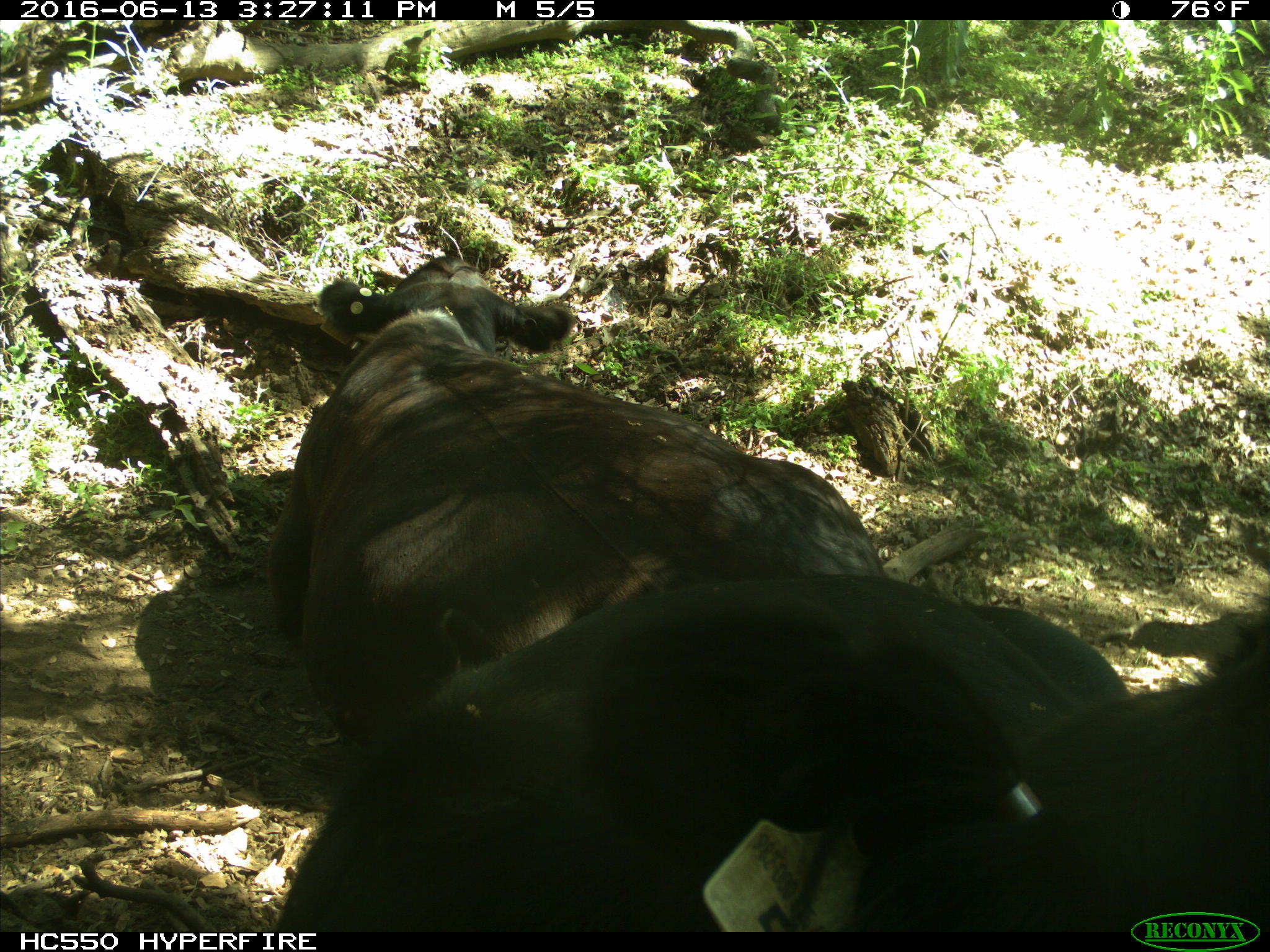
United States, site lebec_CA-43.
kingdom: Animalia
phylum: Chordata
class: Mammalia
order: Artiodactyla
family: Bovidae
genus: Bos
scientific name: Bos taurus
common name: domestic cow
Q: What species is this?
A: Bos taurus (domestic cow).